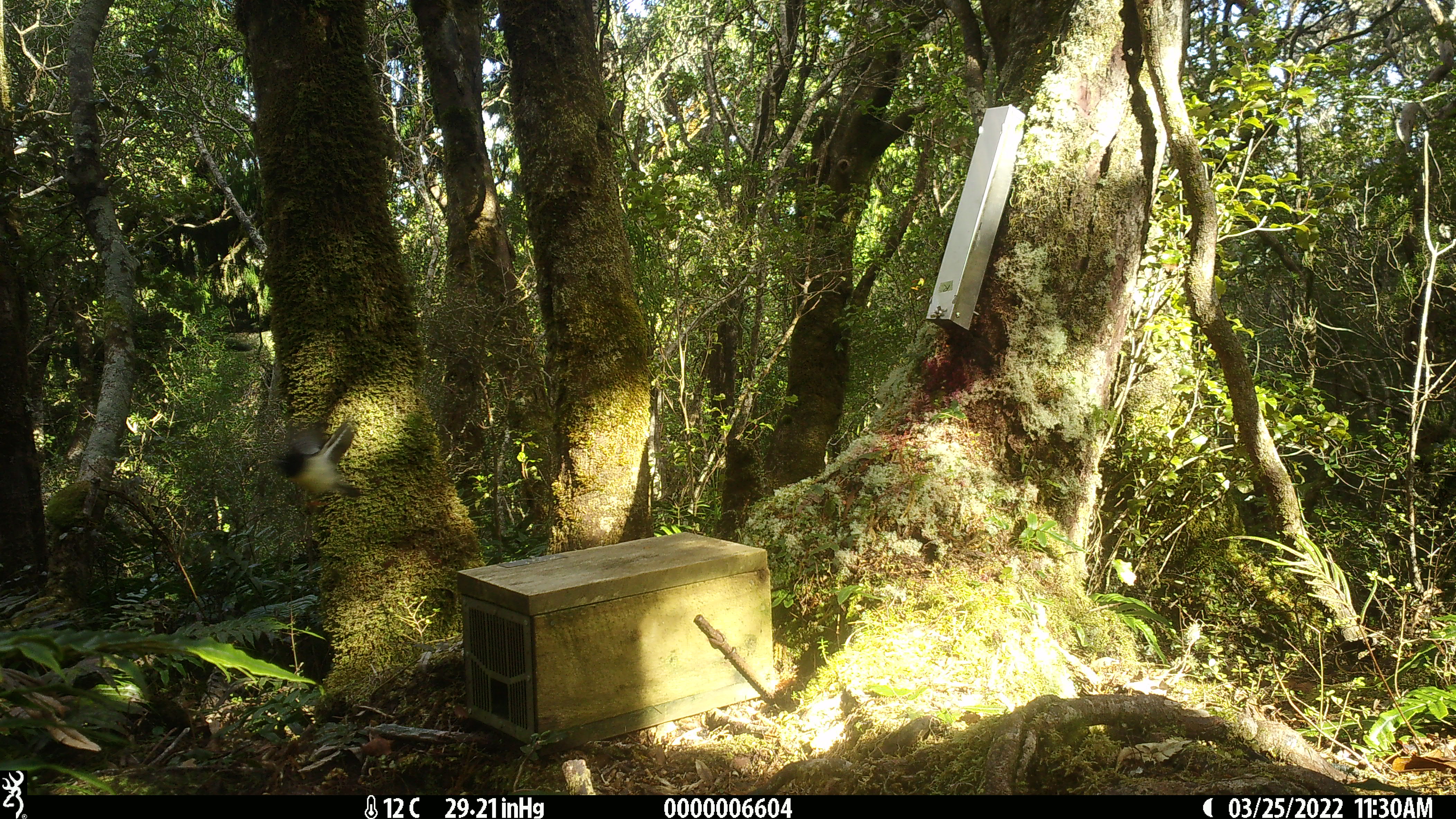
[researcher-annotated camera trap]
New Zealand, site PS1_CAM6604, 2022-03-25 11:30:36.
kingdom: Animalia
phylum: Chordata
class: Aves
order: Passeriformes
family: Petroicidae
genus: Petroica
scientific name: Petroica macrocephala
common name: tomtit